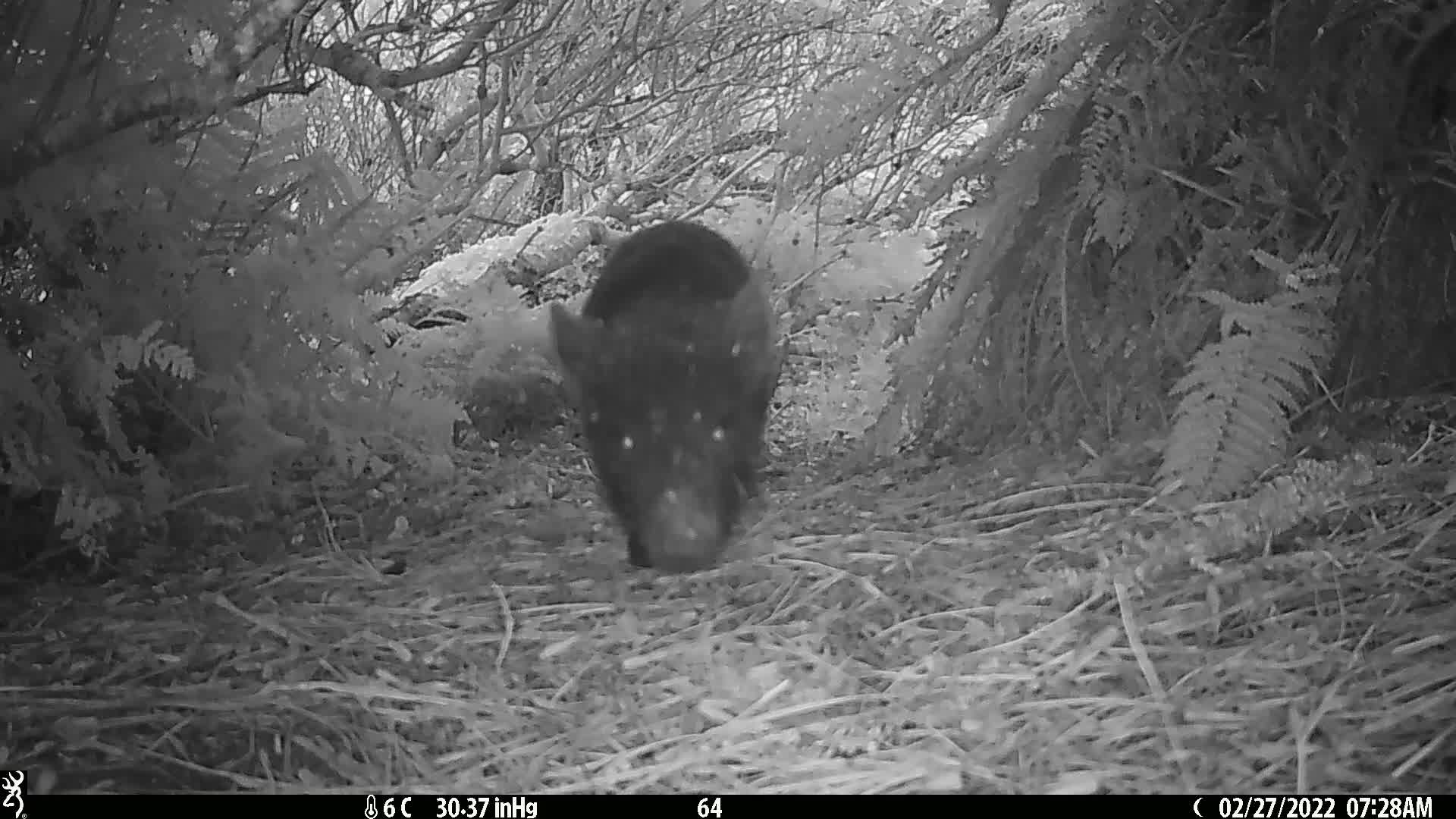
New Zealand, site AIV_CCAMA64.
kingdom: Animalia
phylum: Chordata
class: Mammalia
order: Artiodactyla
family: Suidae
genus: Sus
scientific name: Sus scrofa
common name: pig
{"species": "pig (Sus scrofa)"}